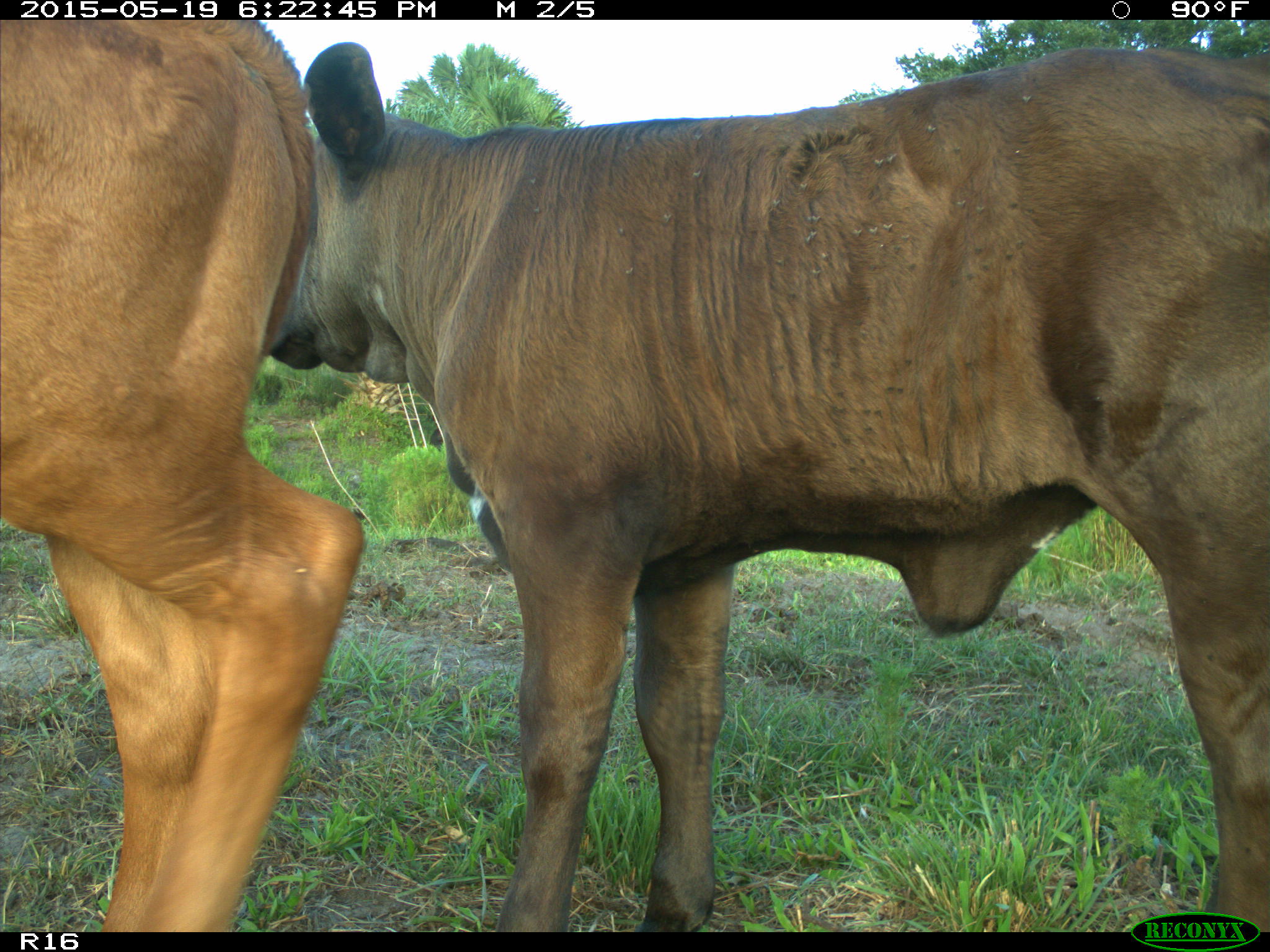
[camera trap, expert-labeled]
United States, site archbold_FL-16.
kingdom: Animalia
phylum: Chordata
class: Mammalia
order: Artiodactyla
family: Suidae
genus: Sus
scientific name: Sus scrofa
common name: wild boar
Sus scrofa (wild boar).